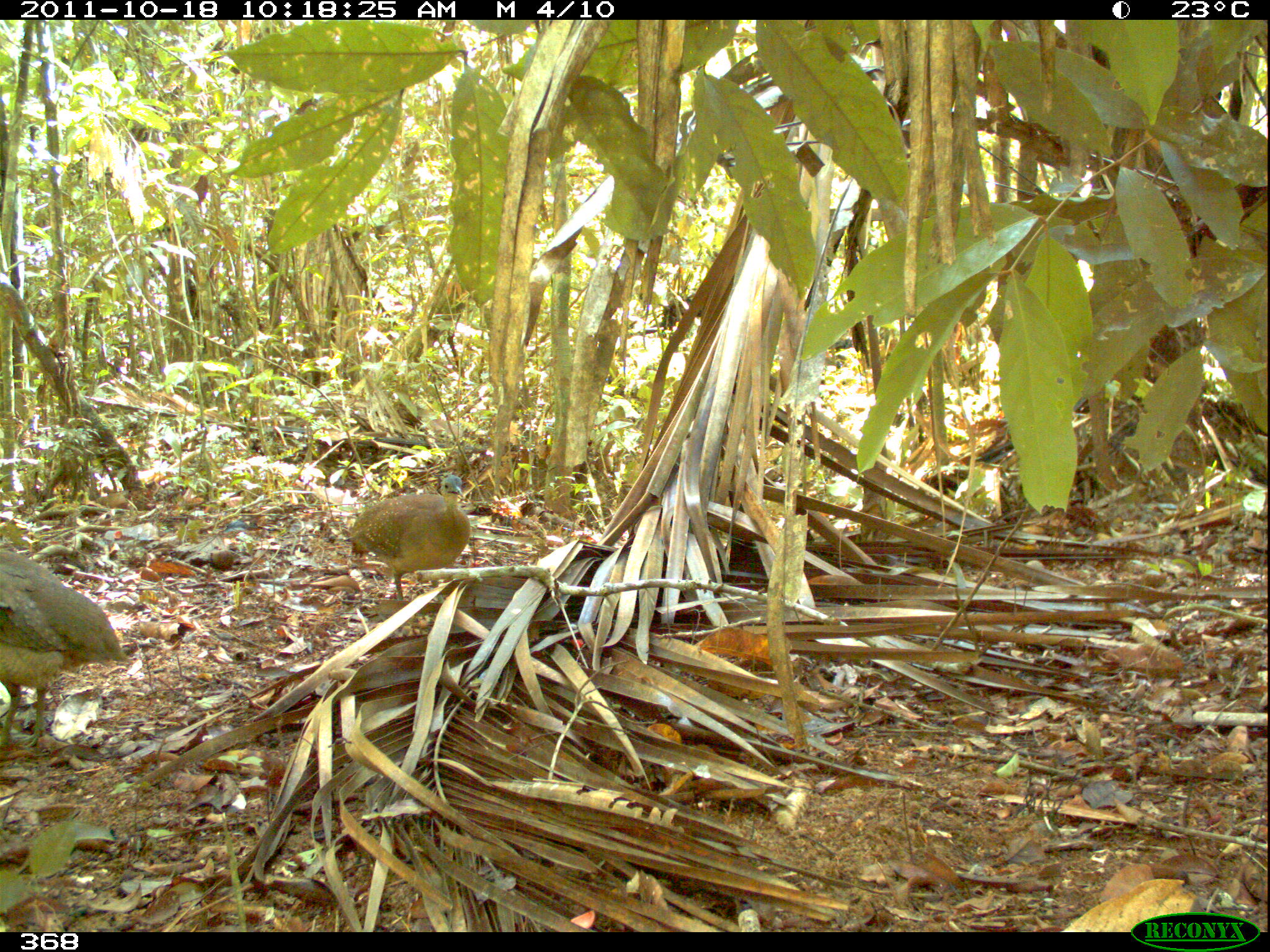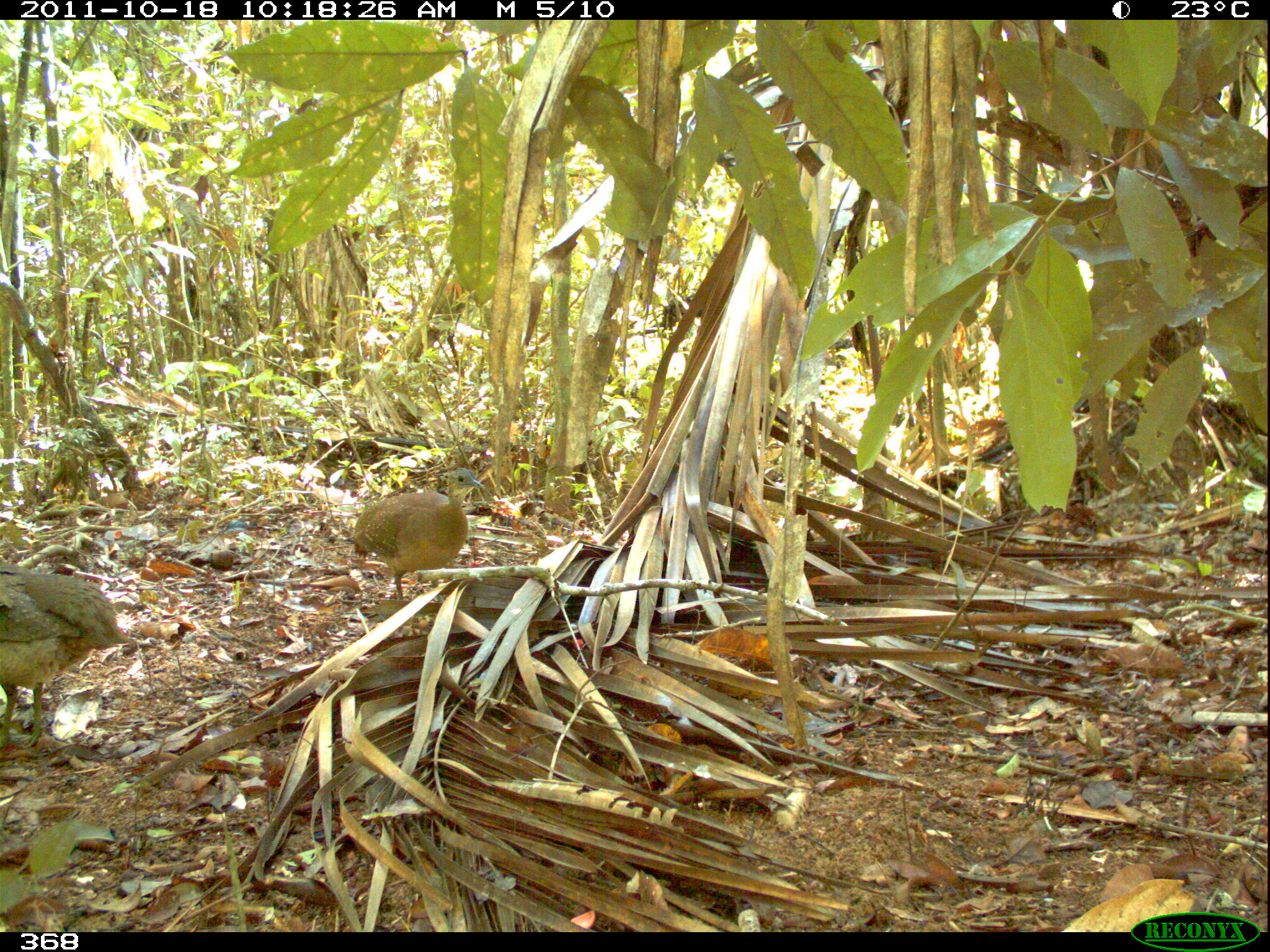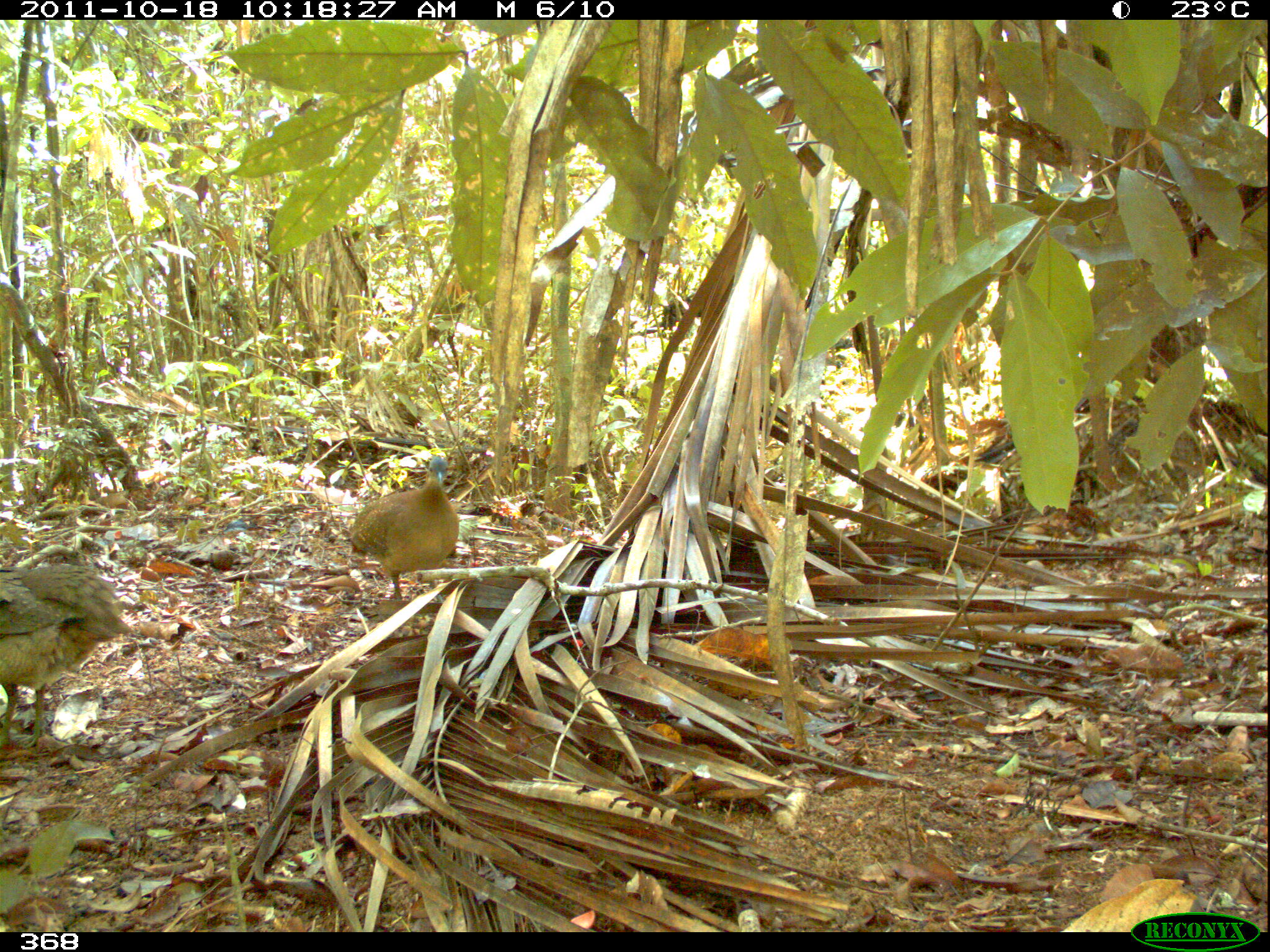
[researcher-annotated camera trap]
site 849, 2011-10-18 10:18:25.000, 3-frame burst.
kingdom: Animalia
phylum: Chordata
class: Aves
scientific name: Aves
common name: bird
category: unknown bird